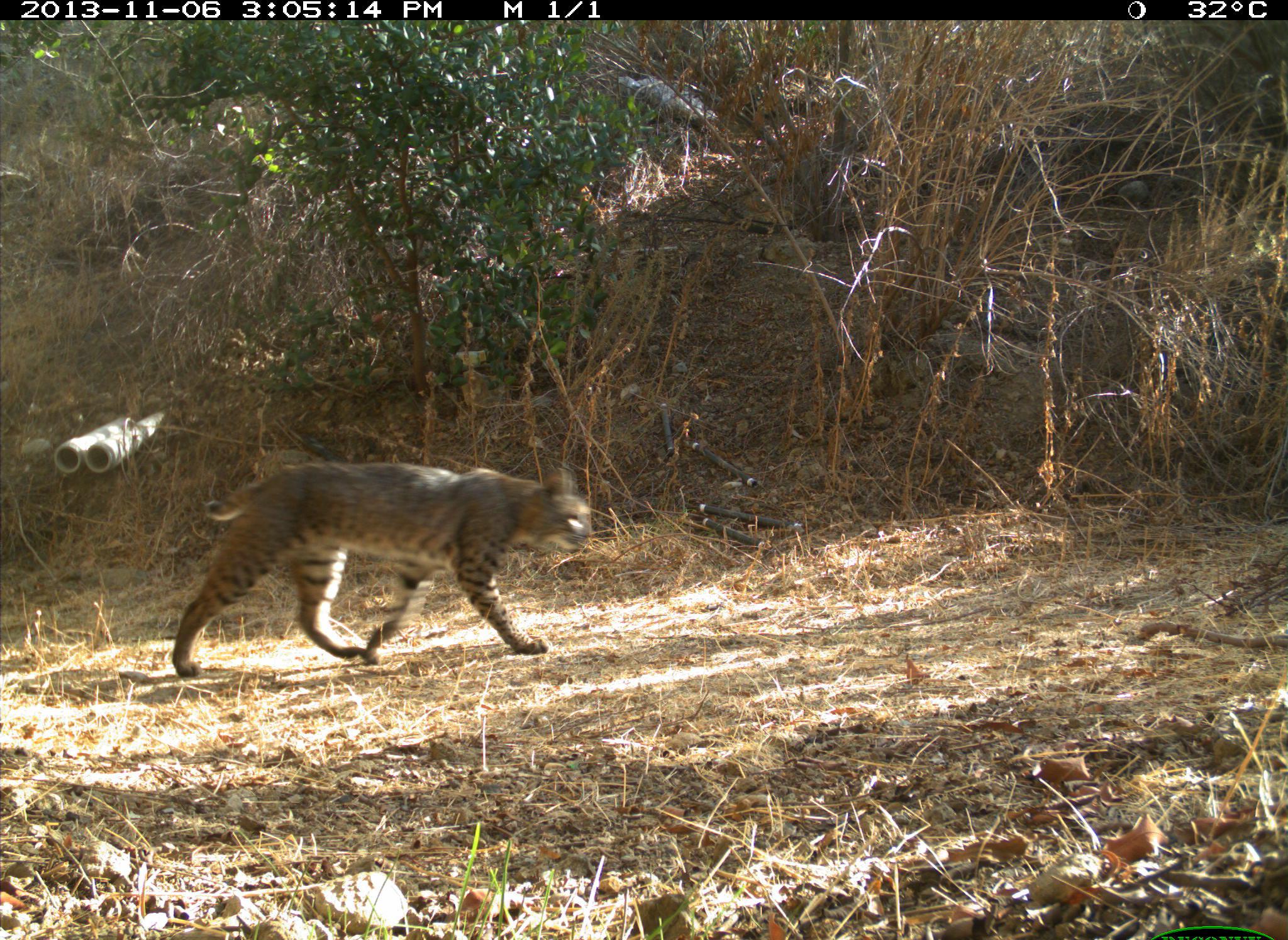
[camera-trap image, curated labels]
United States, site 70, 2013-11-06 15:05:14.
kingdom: Animalia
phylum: Chordata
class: Mammalia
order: Carnivora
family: Felidae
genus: Lynx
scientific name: Lynx rufus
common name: bobcat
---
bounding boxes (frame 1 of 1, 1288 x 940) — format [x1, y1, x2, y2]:
bobcat: [171, 460, 592, 679]